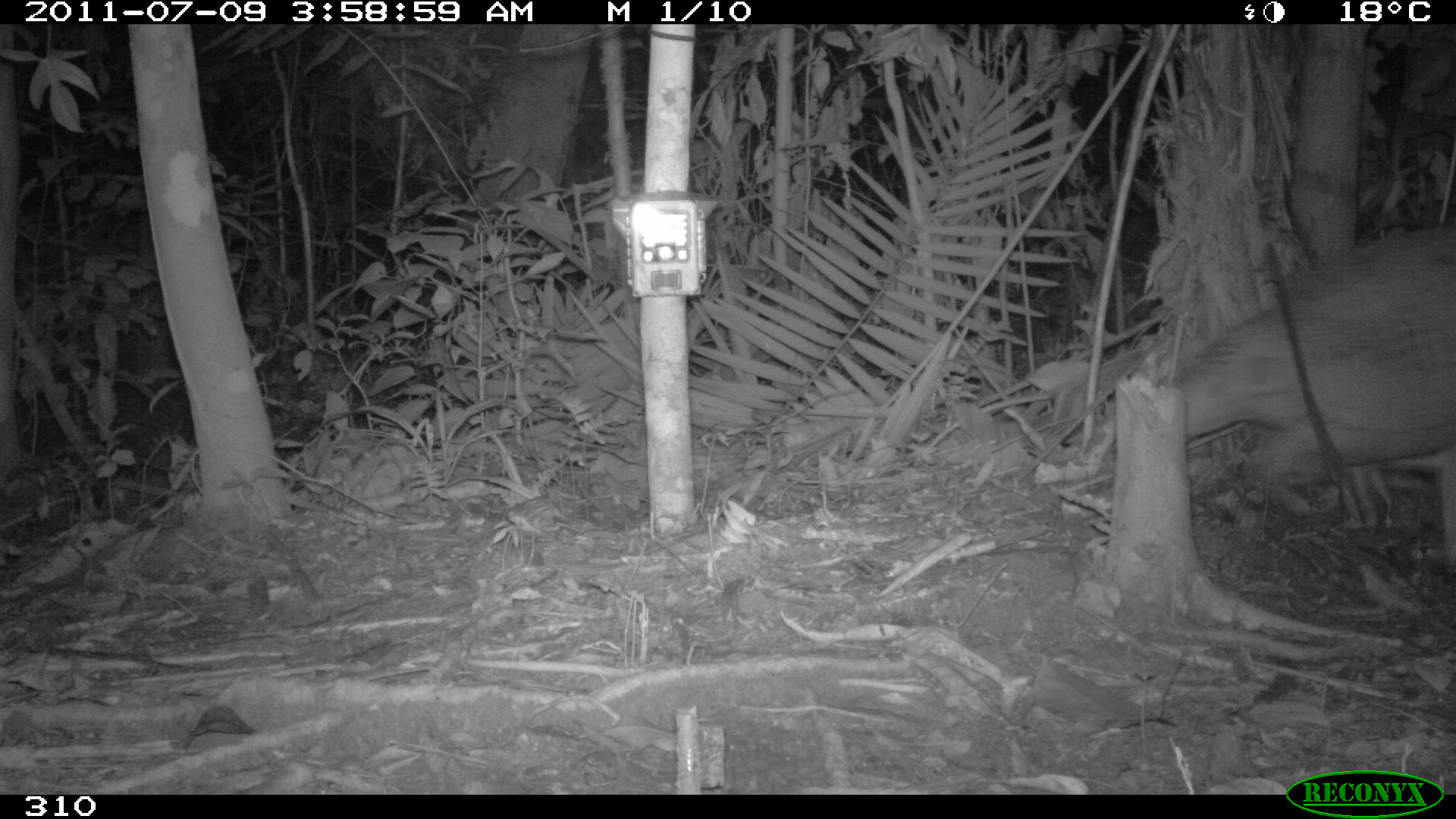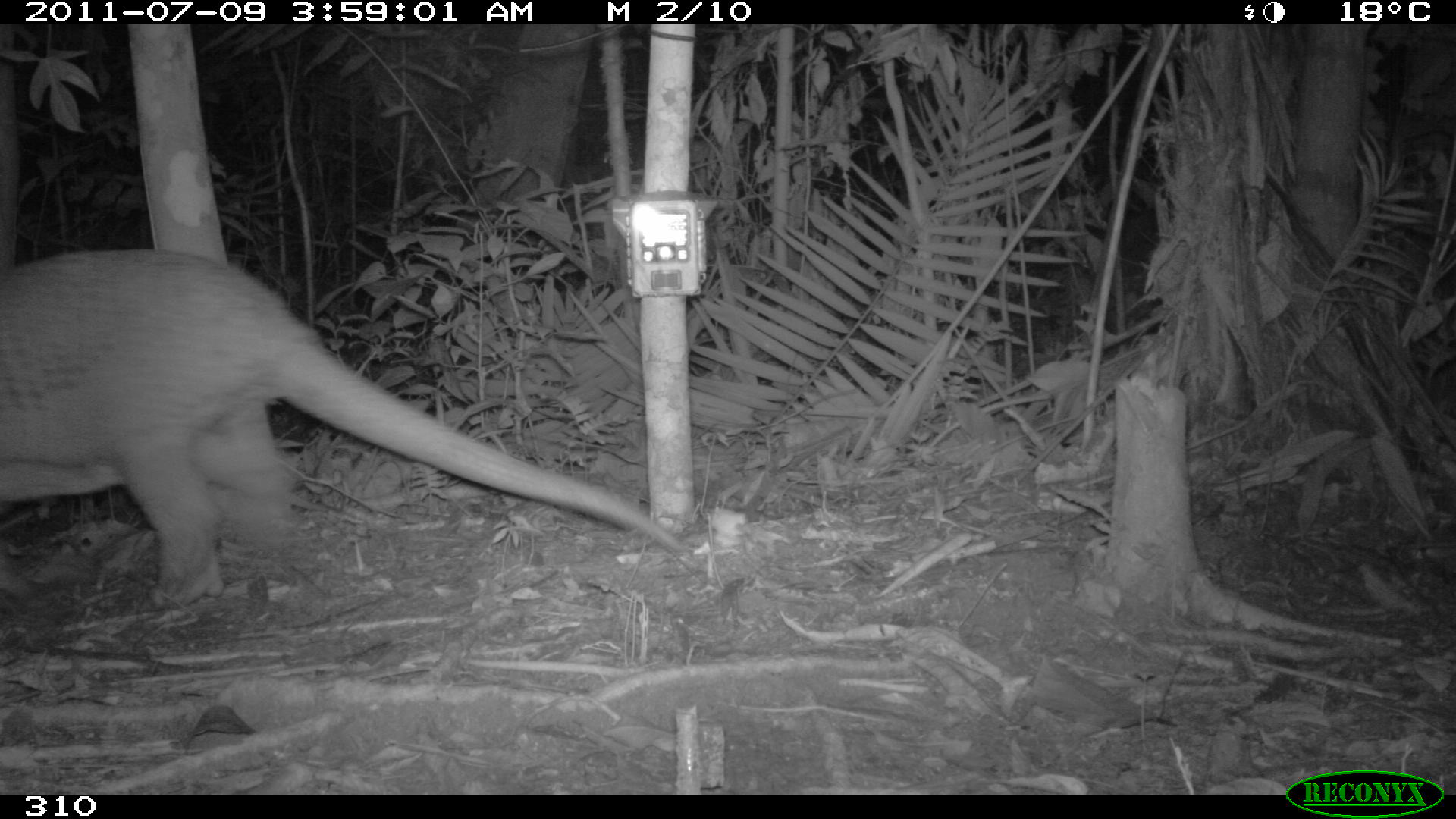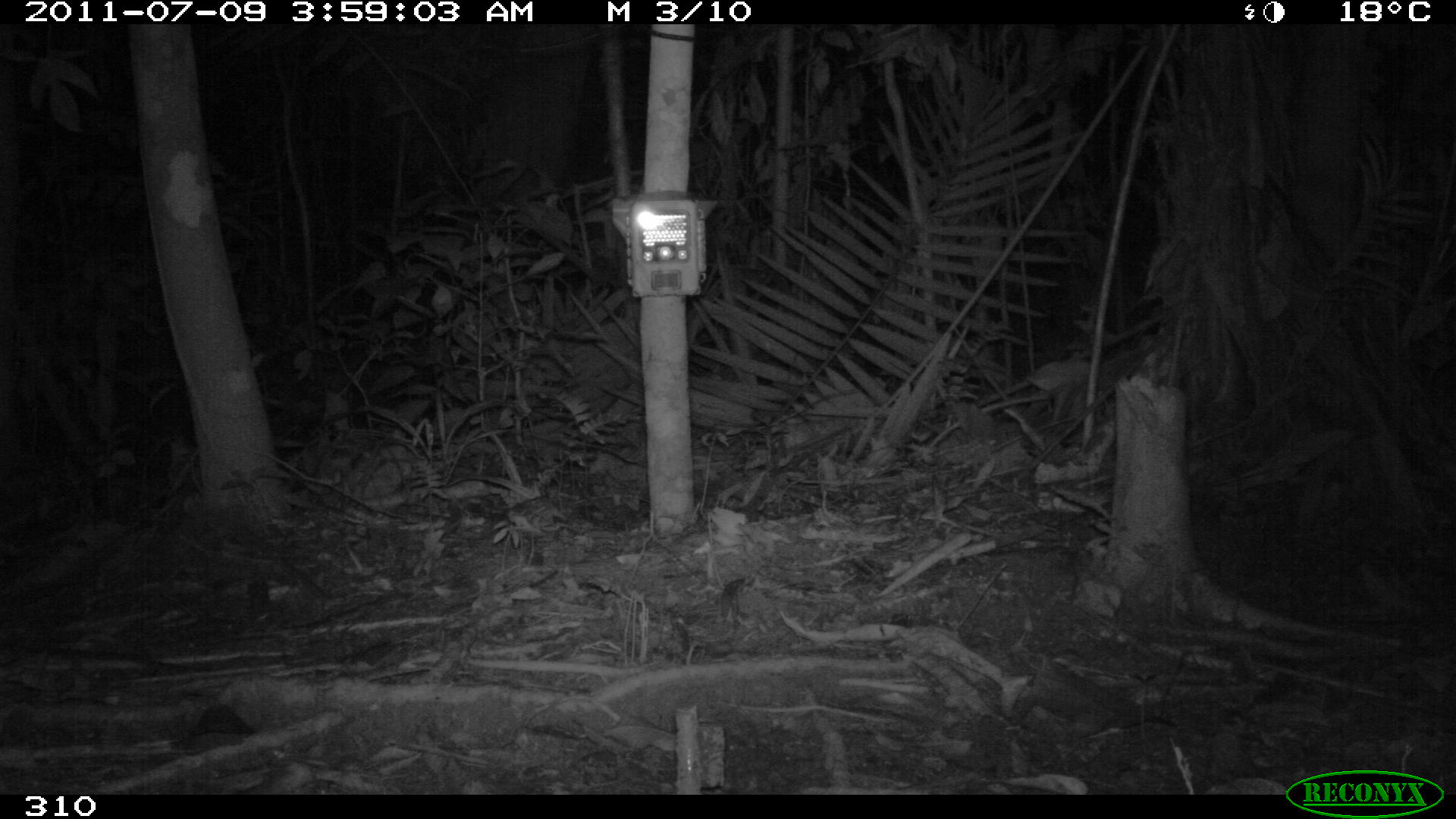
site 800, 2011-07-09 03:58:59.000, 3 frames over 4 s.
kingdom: Animalia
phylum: Chordata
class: Mammalia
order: Cingulata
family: Chlamyphoridae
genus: Priodontes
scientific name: Priodontes maximus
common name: giant armadillo